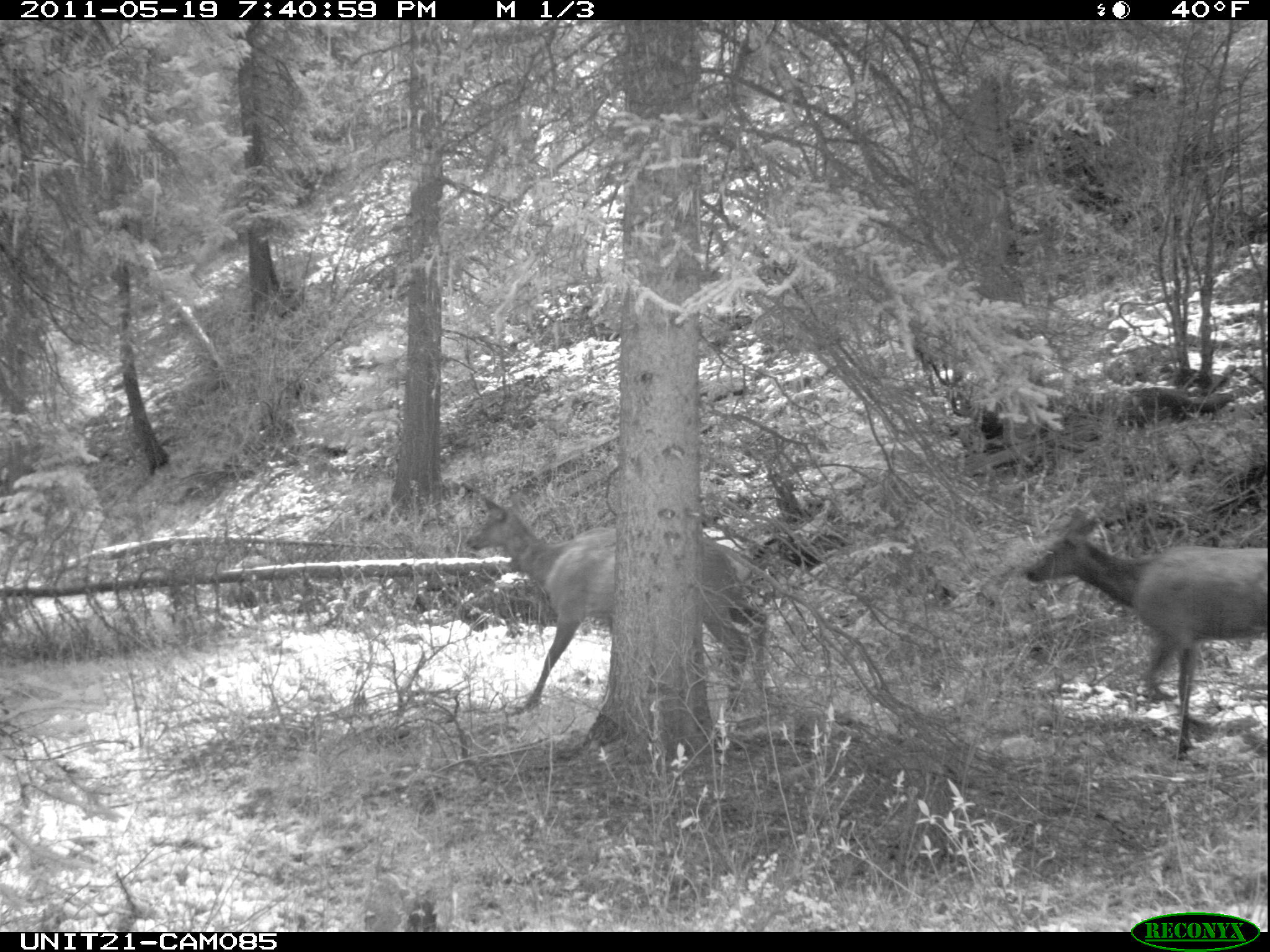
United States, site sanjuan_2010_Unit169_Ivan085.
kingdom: Animalia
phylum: Chordata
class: Mammalia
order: Artiodactyla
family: Cervidae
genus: Cervus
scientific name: Cervus elaphus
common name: red deer